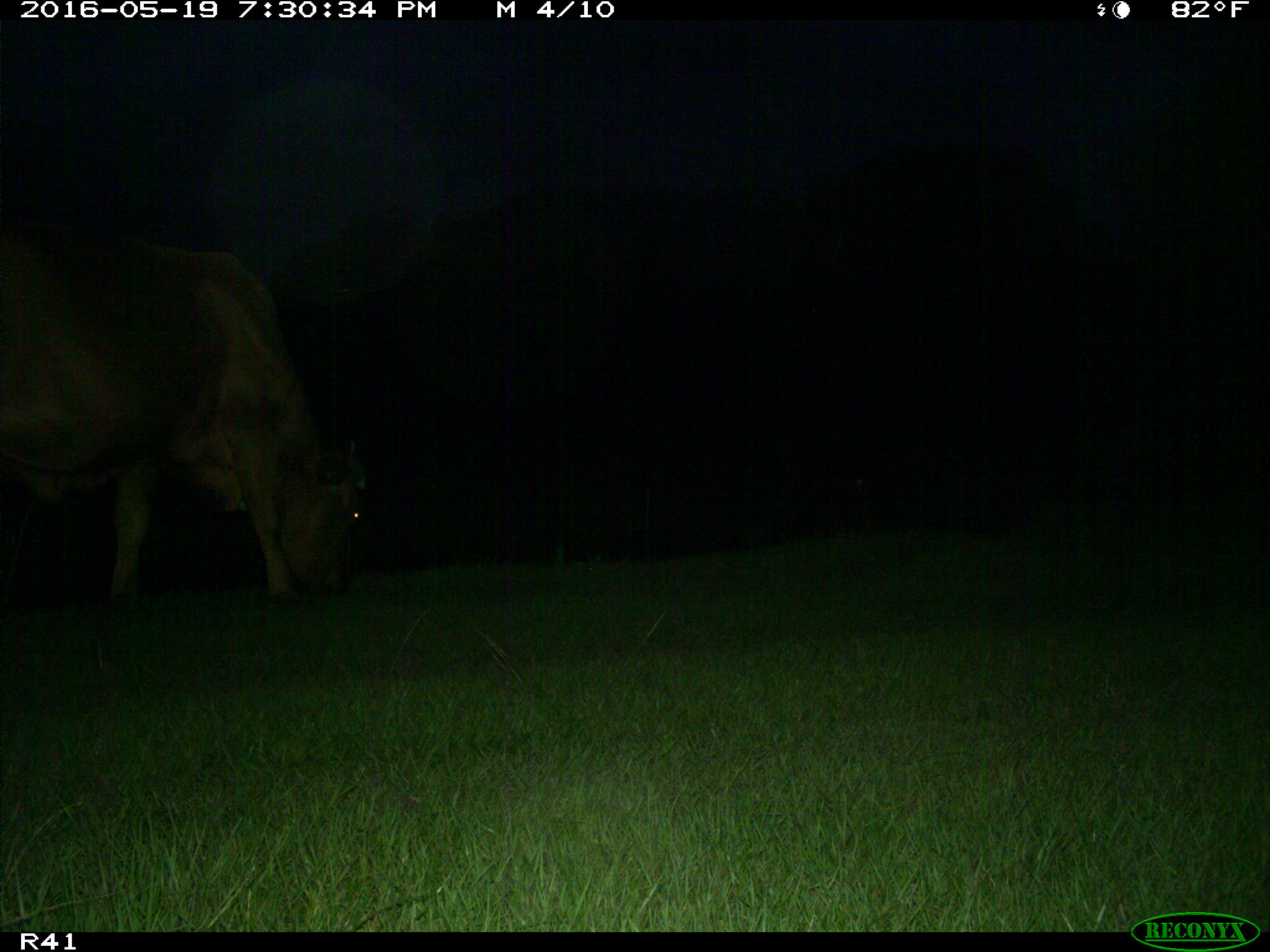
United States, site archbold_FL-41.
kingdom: Animalia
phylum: Chordata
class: Mammalia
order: Artiodactyla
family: Bovidae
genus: Bos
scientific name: Bos taurus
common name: domestic cow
Bos taurus (domestic cow).